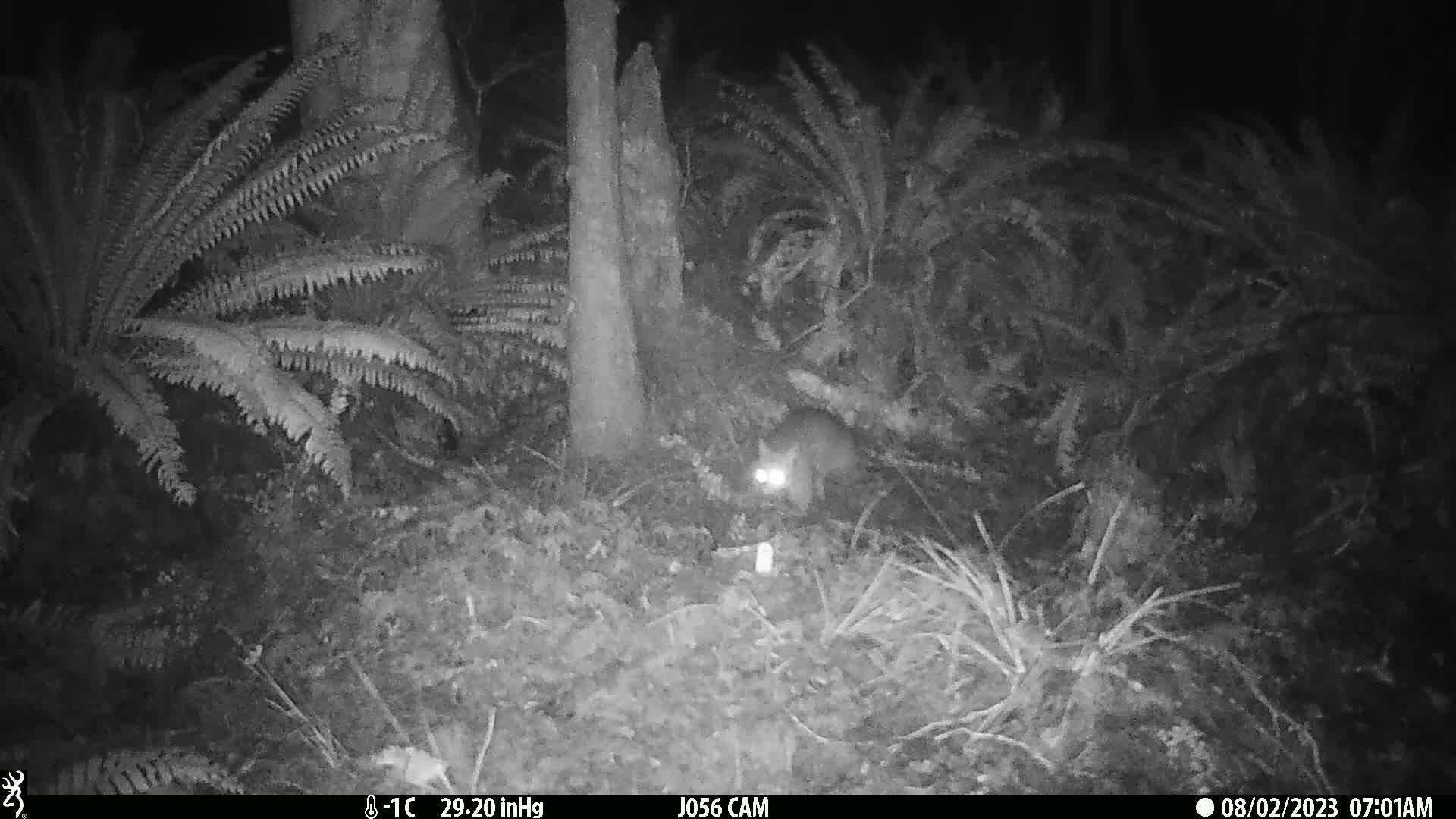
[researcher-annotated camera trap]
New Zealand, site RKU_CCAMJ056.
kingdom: Animalia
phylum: Chordata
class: Mammalia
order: Diprotodontia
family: Phalangeridae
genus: Trichosurus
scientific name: Trichosurus vulpecula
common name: common brushtail possum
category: possum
Possum (common brushtail possum) (Trichosurus vulpecula).